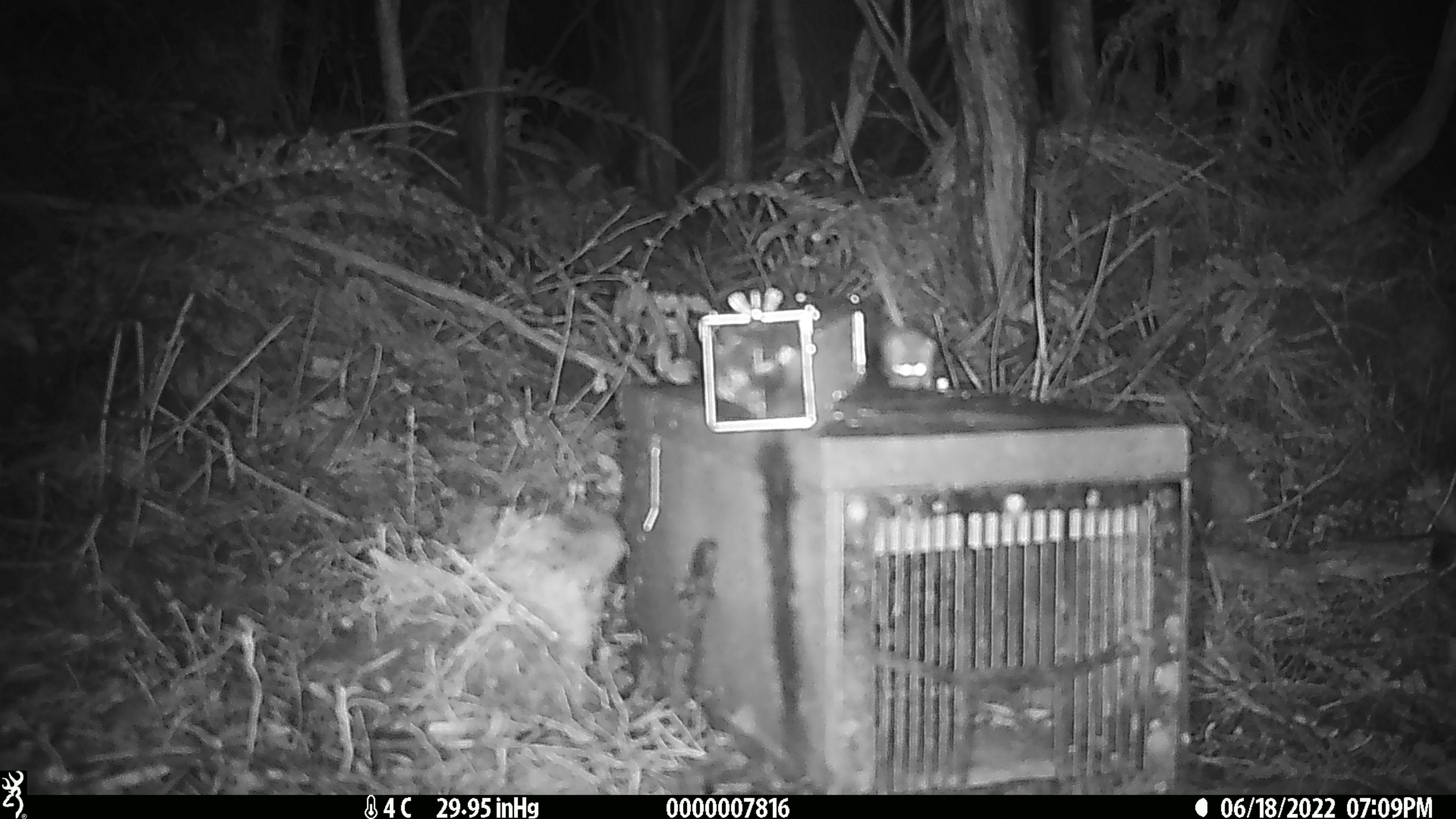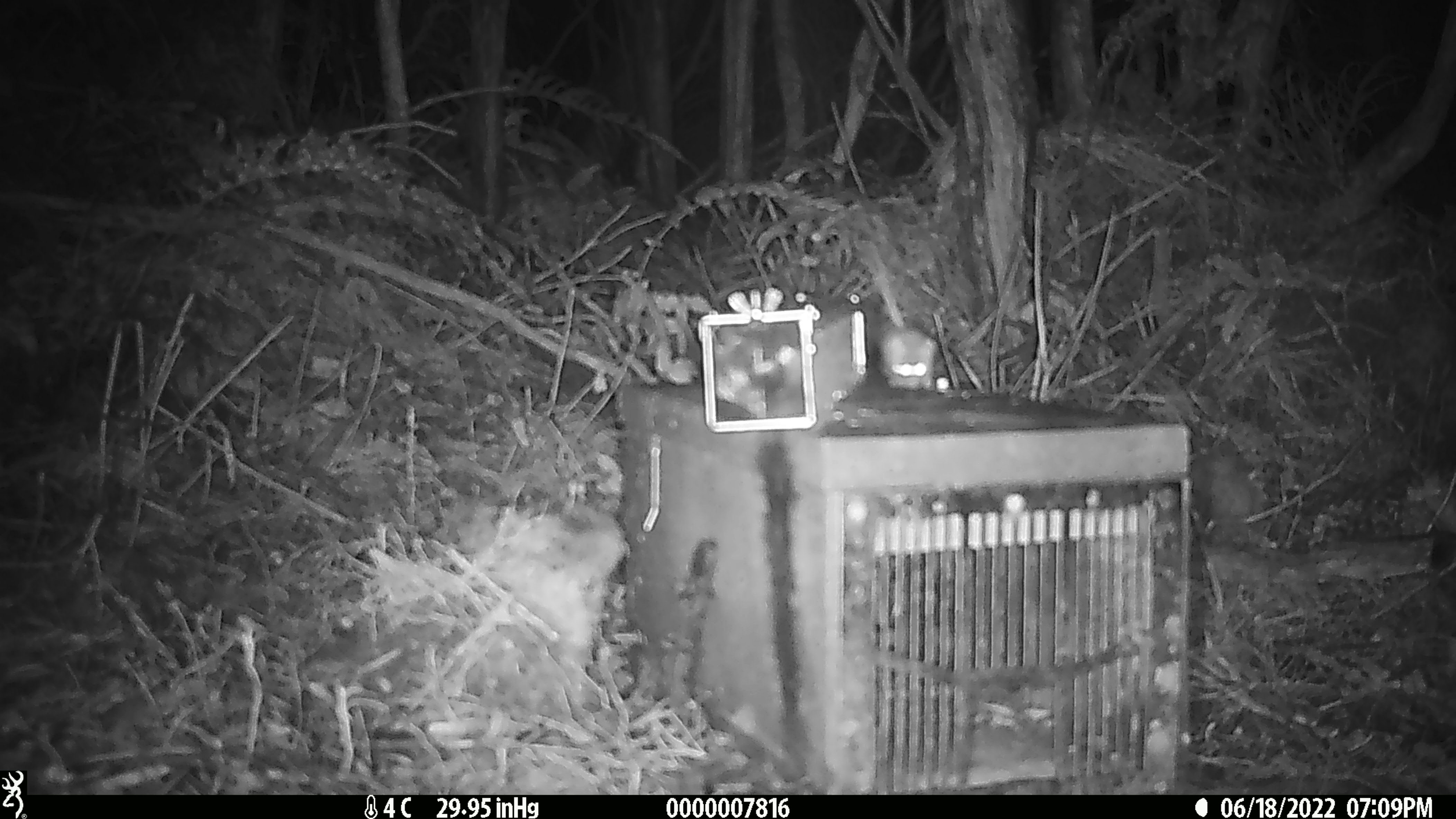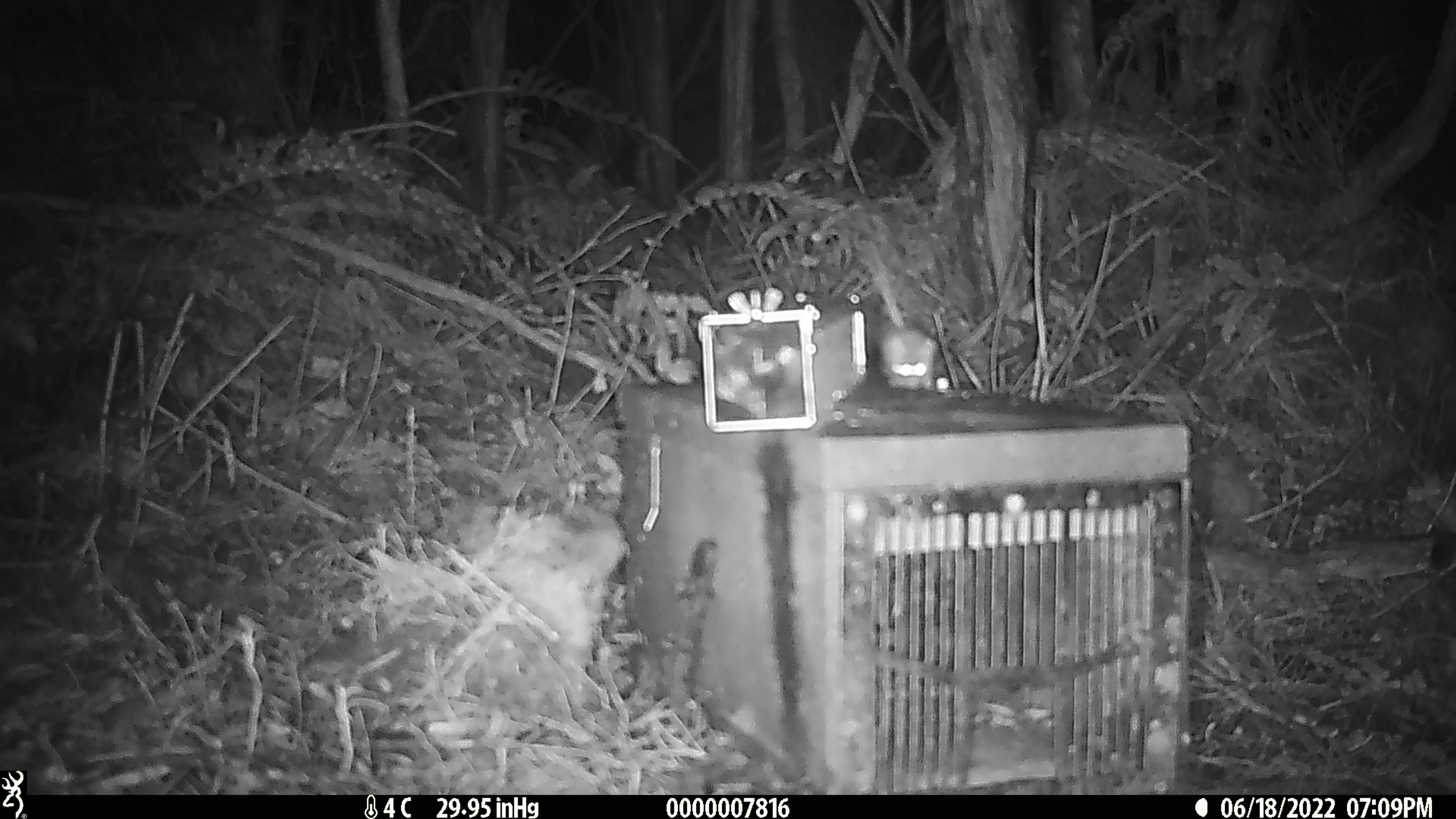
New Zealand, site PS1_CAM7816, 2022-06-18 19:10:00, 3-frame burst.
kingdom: Animalia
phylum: Chordata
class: Mammalia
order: Rodentia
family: Muridae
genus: Mus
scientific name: Mus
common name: mouse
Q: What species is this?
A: Mouse (Mus).